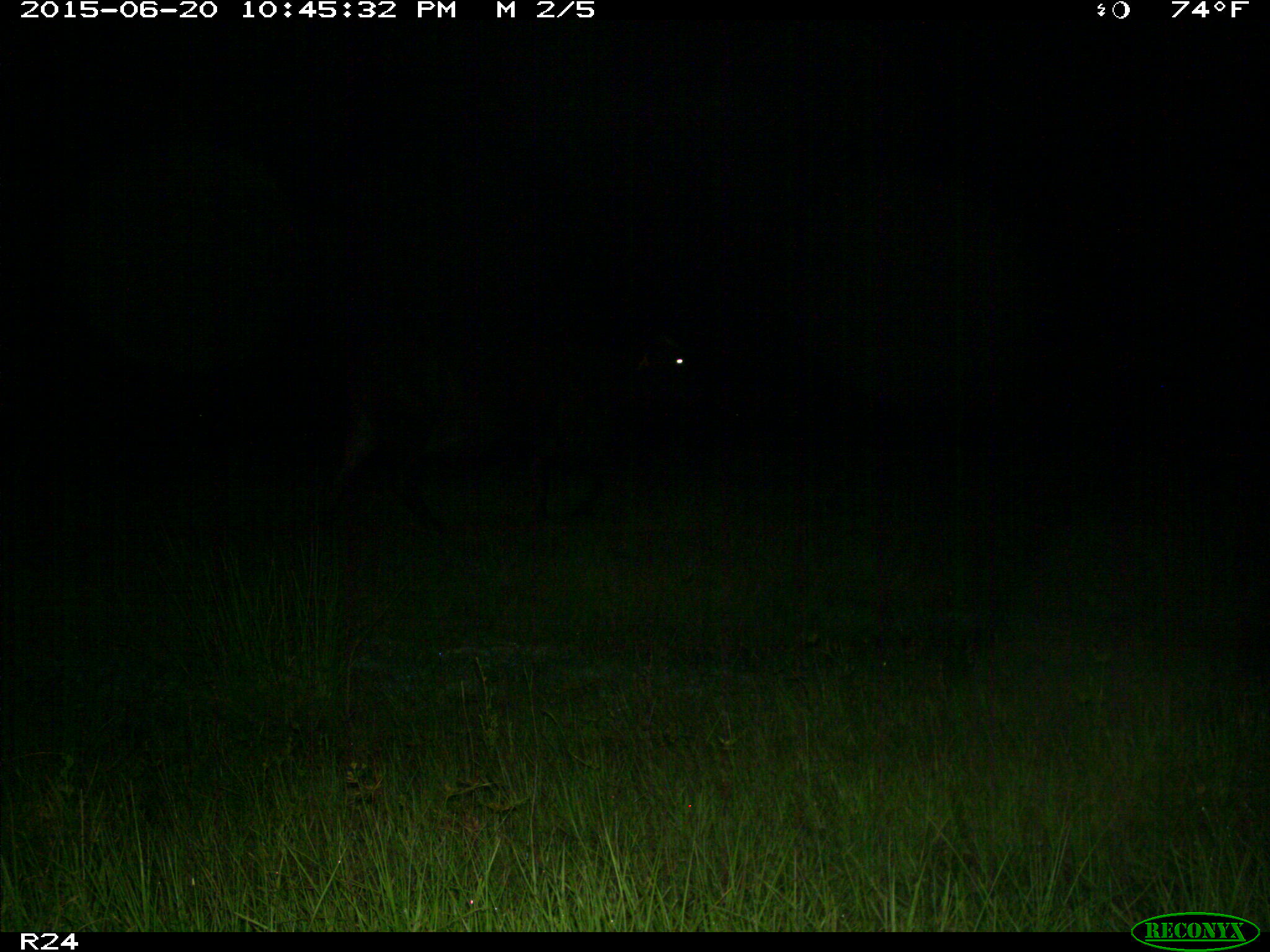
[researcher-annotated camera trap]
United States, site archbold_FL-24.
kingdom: Animalia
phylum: Chordata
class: Mammalia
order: Artiodactyla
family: Bovidae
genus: Bos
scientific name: Bos taurus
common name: domestic cow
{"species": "Bos taurus (domestic cow)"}